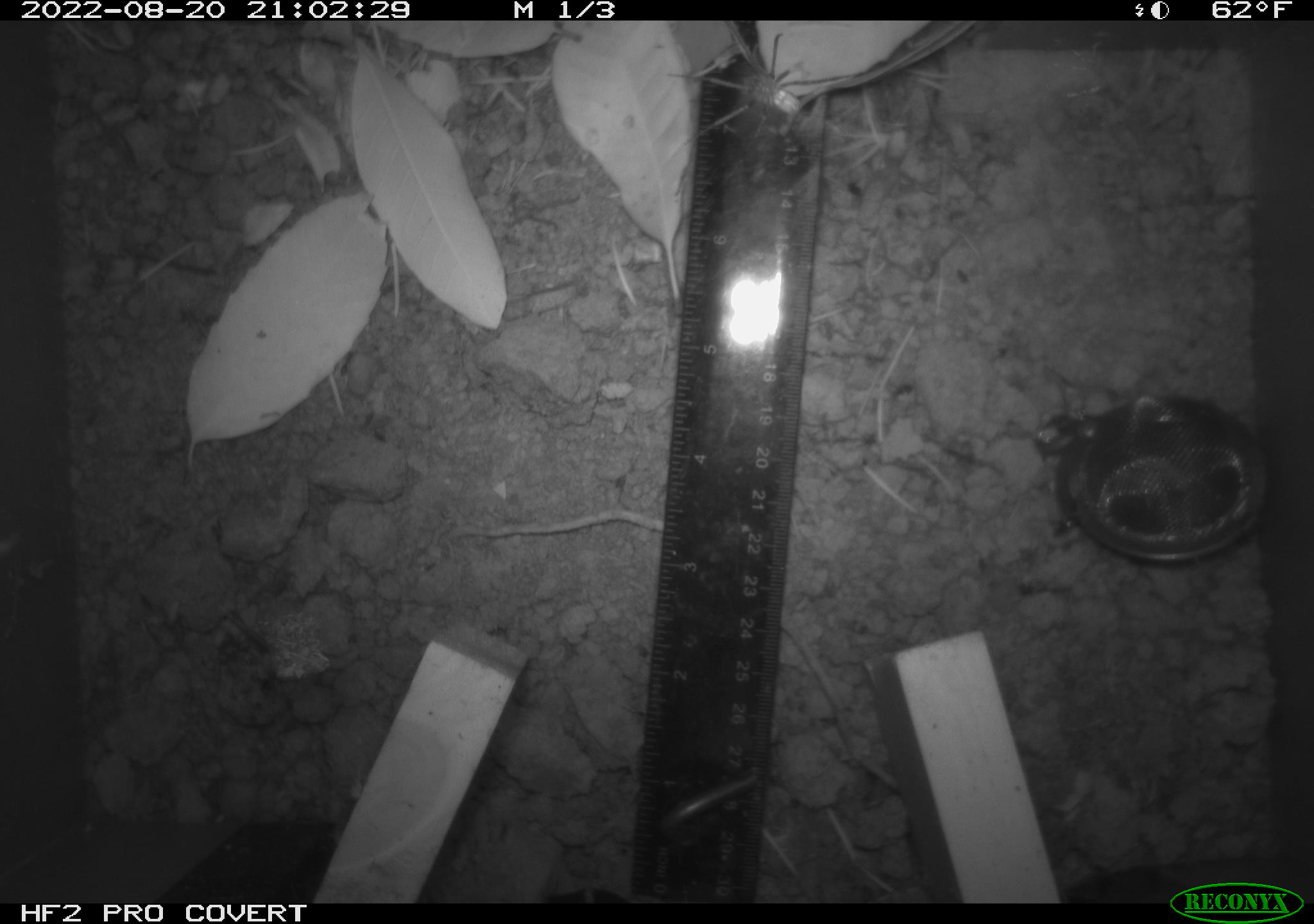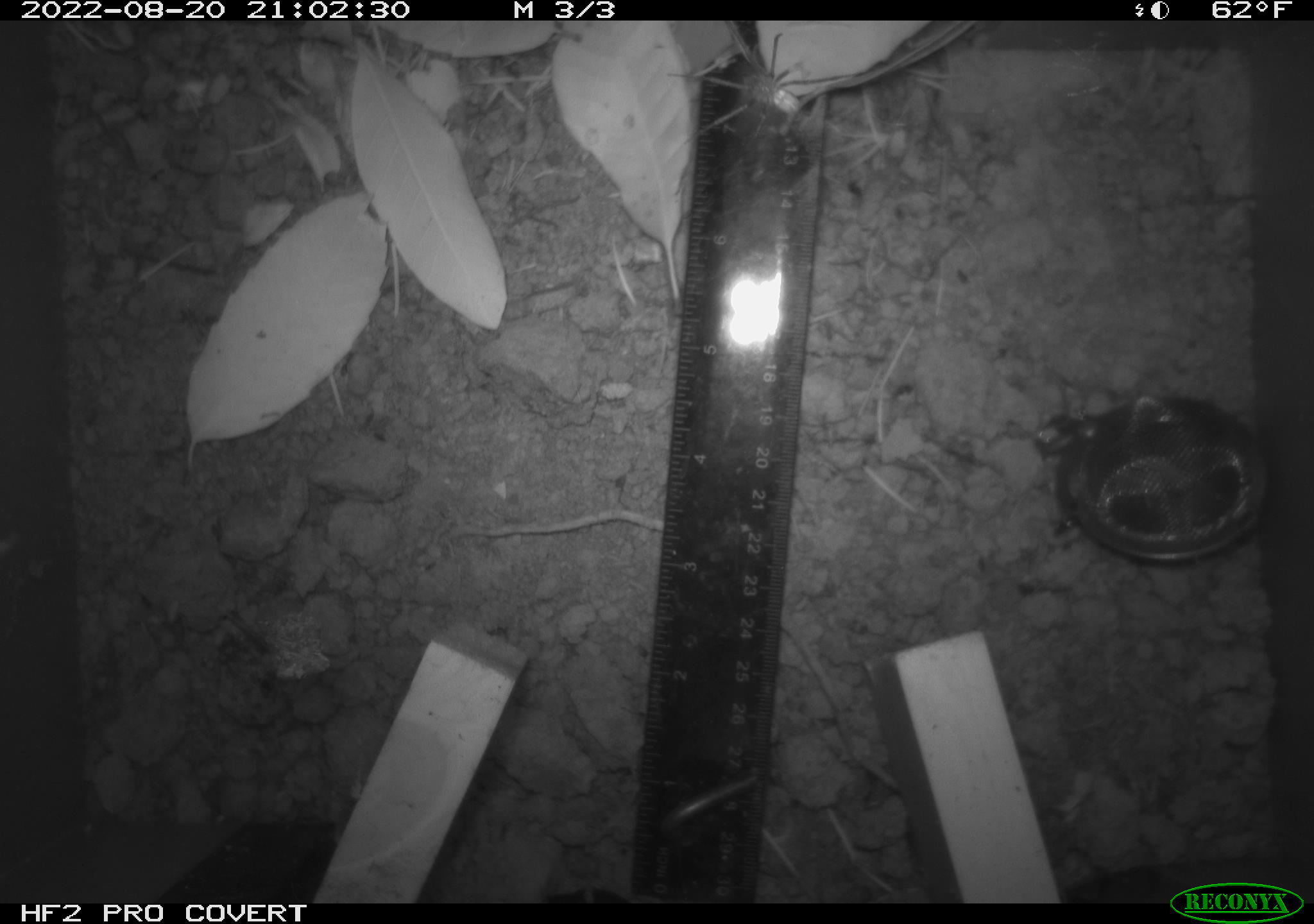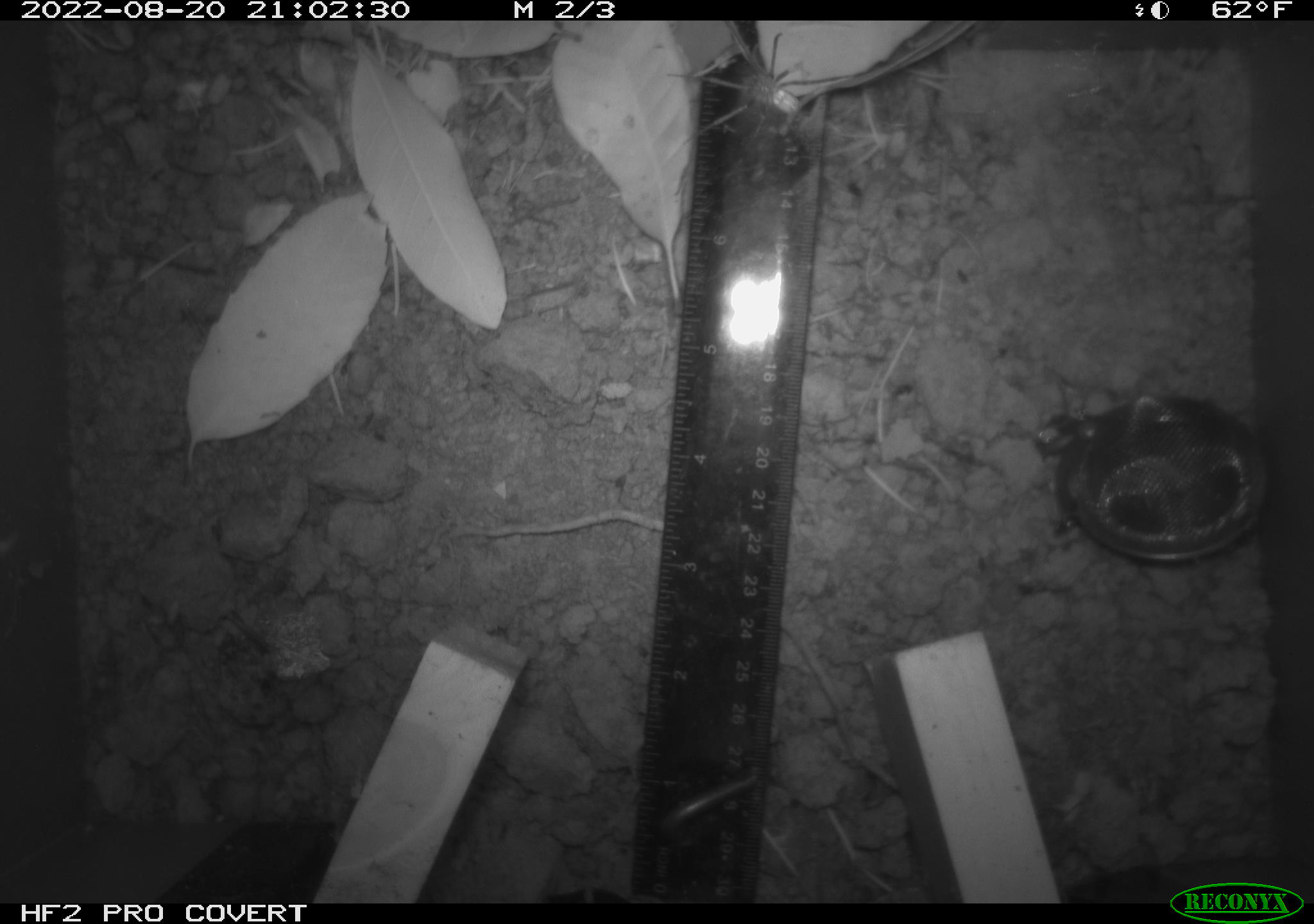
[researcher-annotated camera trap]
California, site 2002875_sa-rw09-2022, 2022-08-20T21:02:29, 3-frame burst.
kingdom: Animalia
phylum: Arthropoda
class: Arachnida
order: Araneae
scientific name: Araneae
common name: spider